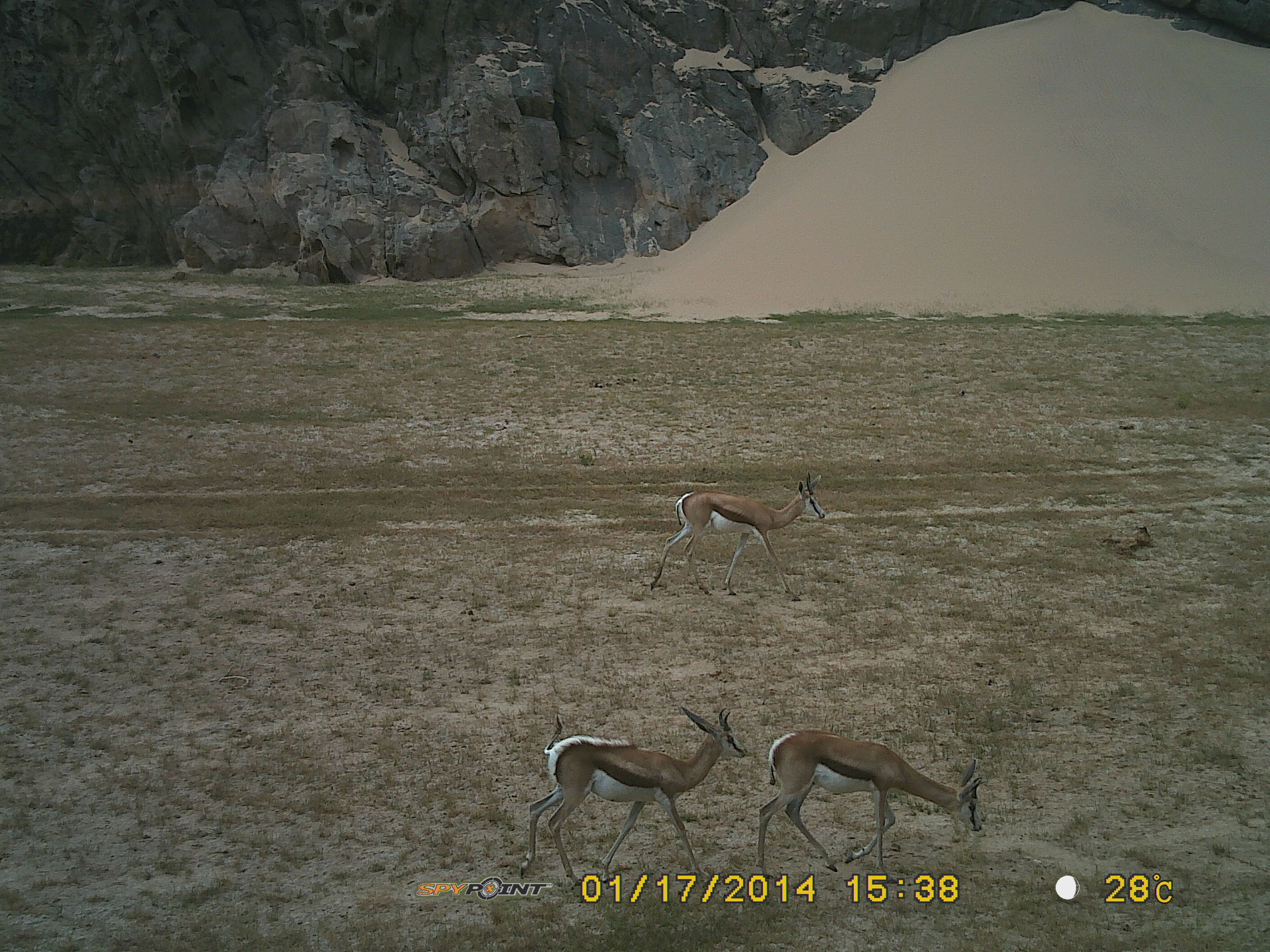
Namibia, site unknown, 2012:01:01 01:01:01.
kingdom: Animalia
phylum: Chordata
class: Mammalia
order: Artiodactyla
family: Bovidae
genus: Antidorcas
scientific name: Antidorcas marsupialis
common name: springbok